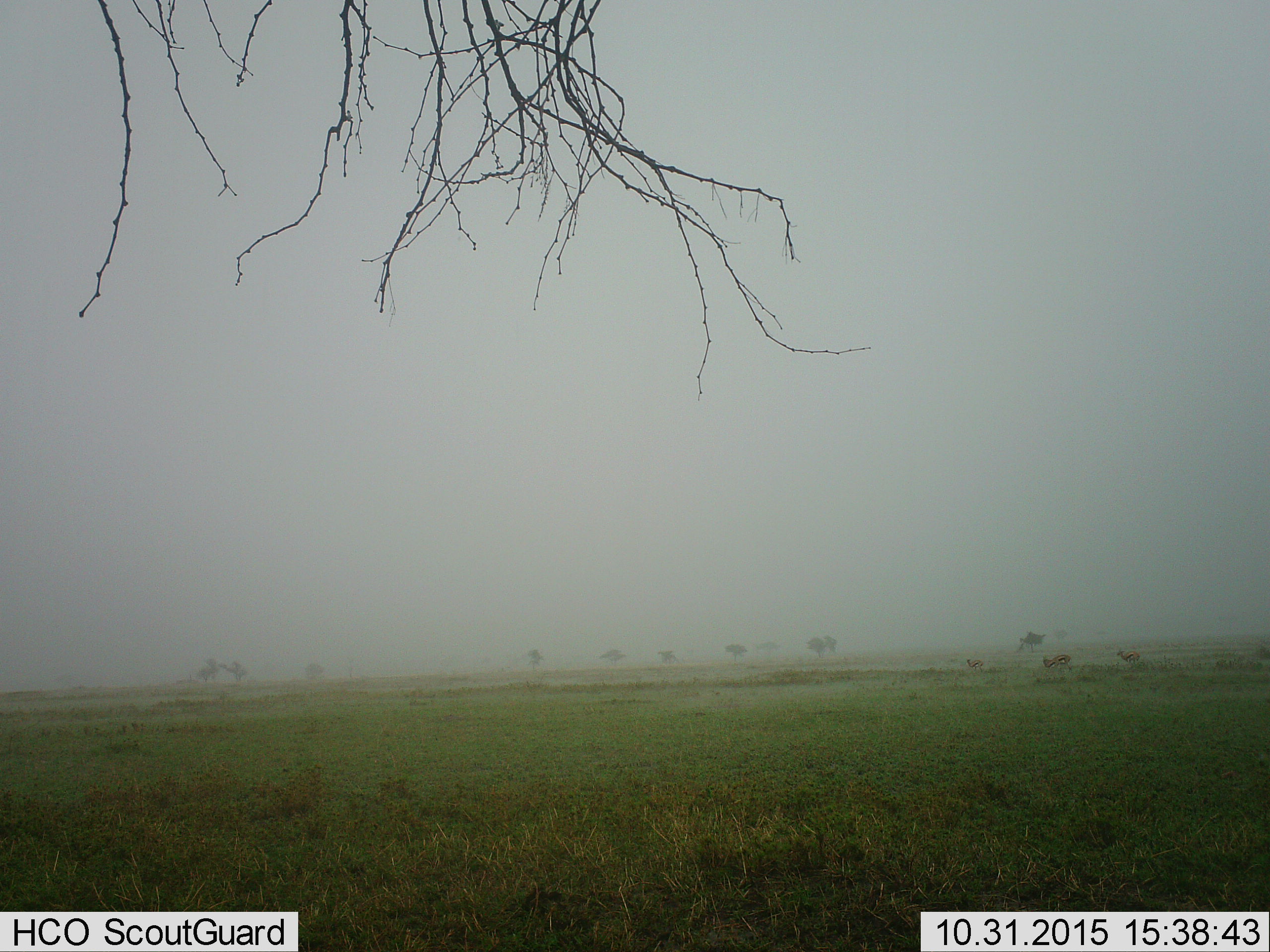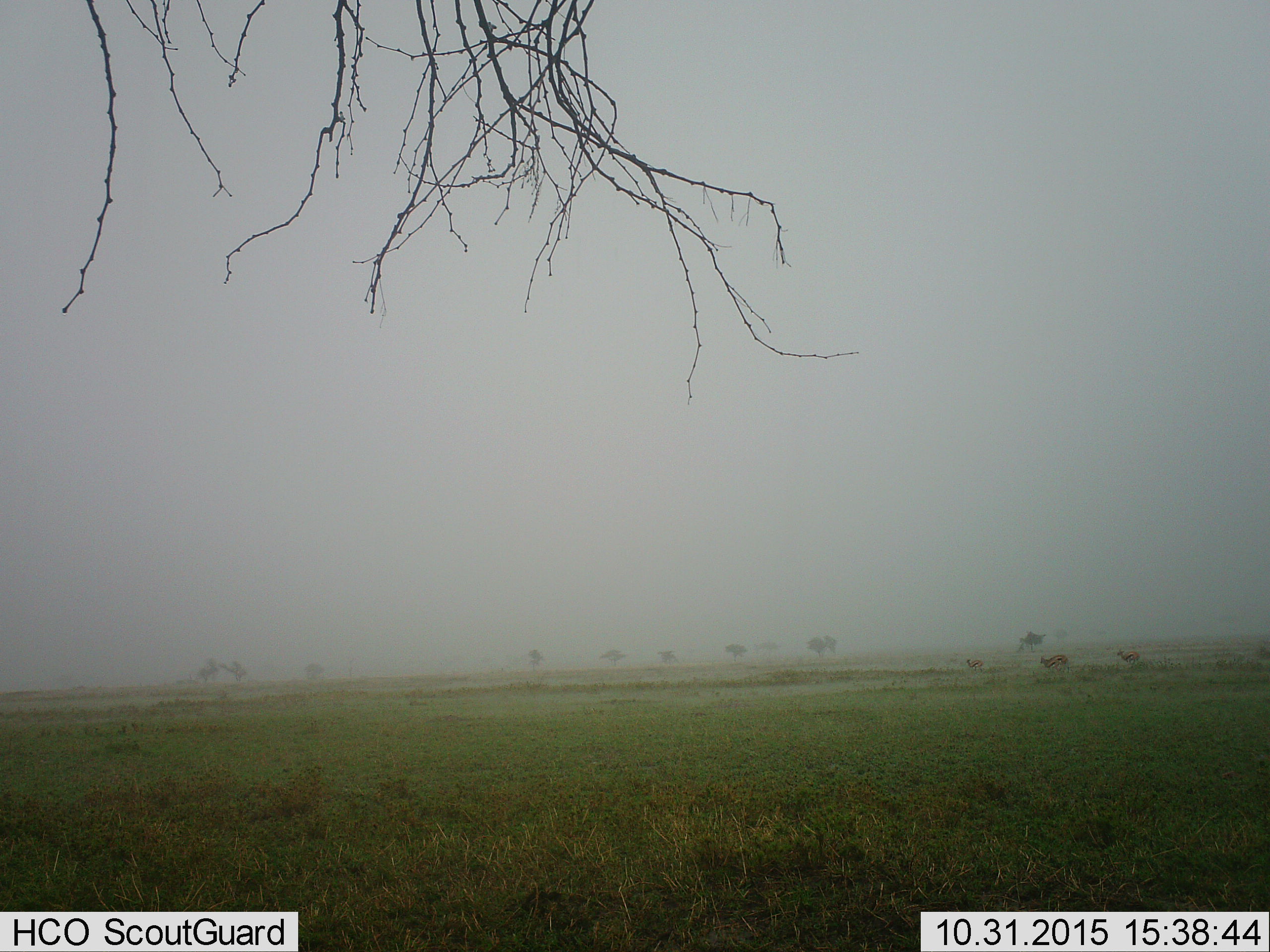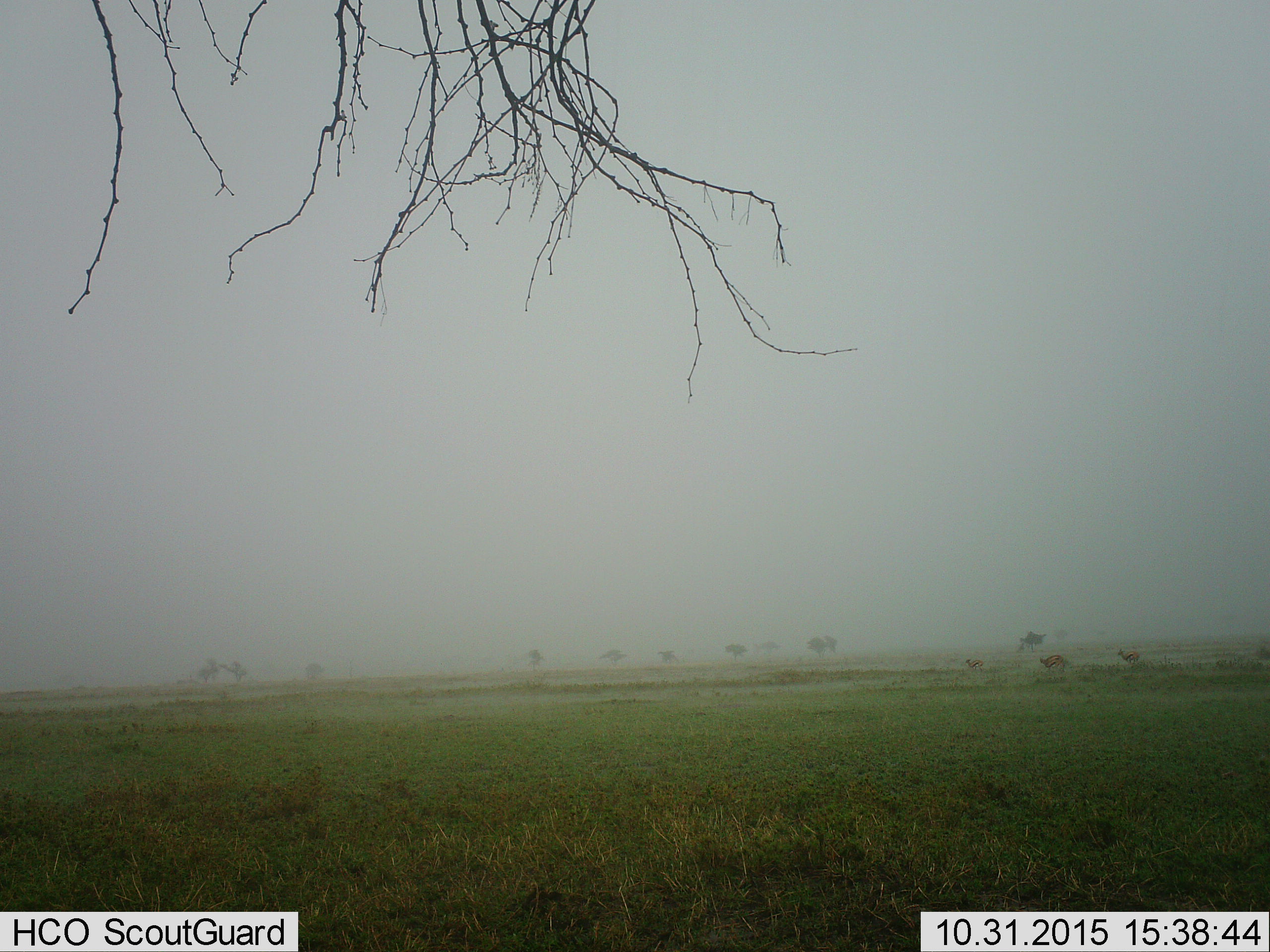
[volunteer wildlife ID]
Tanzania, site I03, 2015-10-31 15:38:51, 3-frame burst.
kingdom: Animalia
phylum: Chordata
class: Mammalia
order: Artiodactyla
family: Bovidae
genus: Eudorcas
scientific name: Eudorcas thomsonii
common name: thomson's gazelle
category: gazellethomsons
Gazellethomsons (thomson's gazelle) (Eudorcas thomsonii), count 3. Behavior (volunteer vote fractions): standing 67%, resting 0%, moving 83%, interacting 0%. Young present (vote fraction): 0%. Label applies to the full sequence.